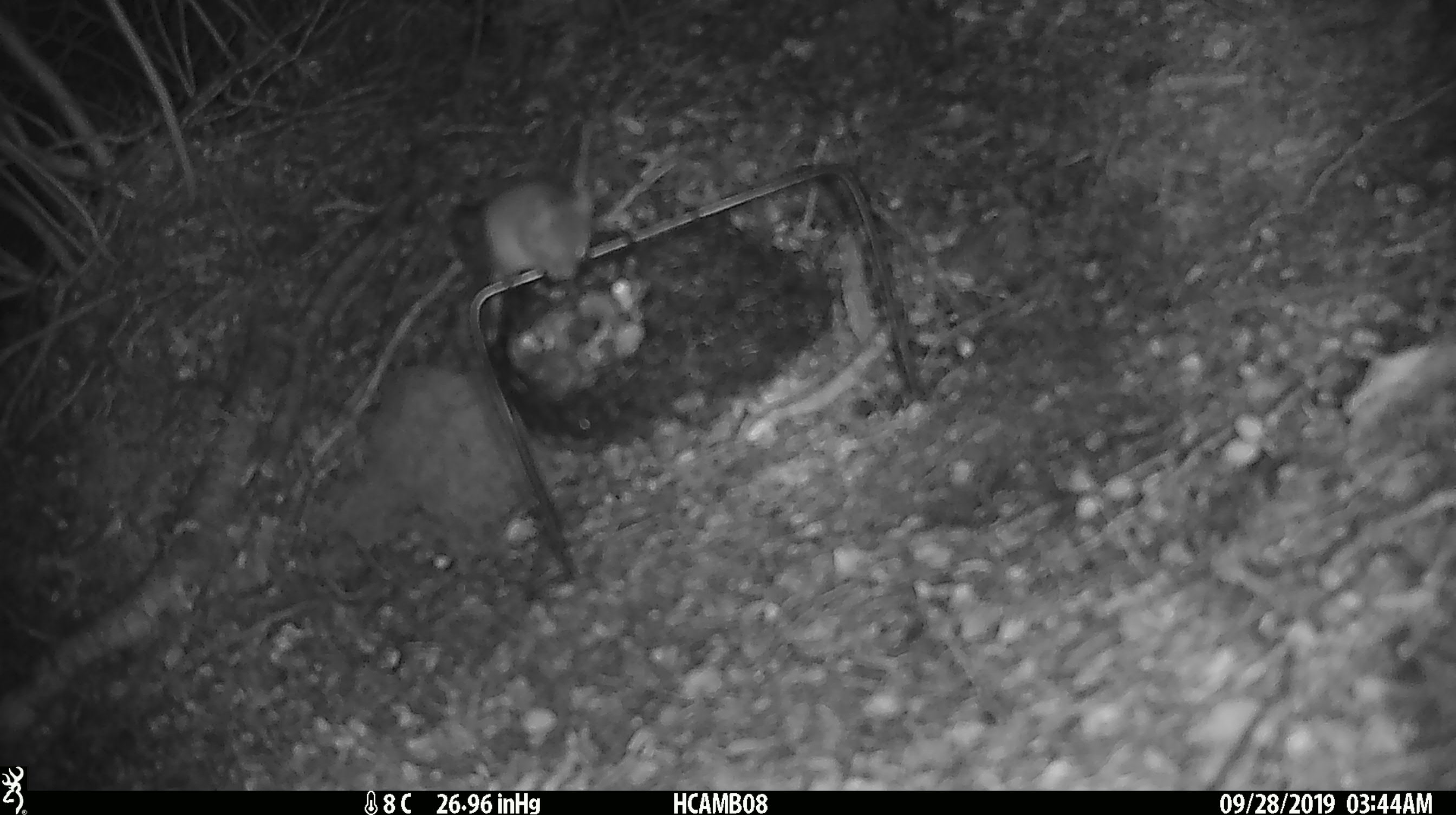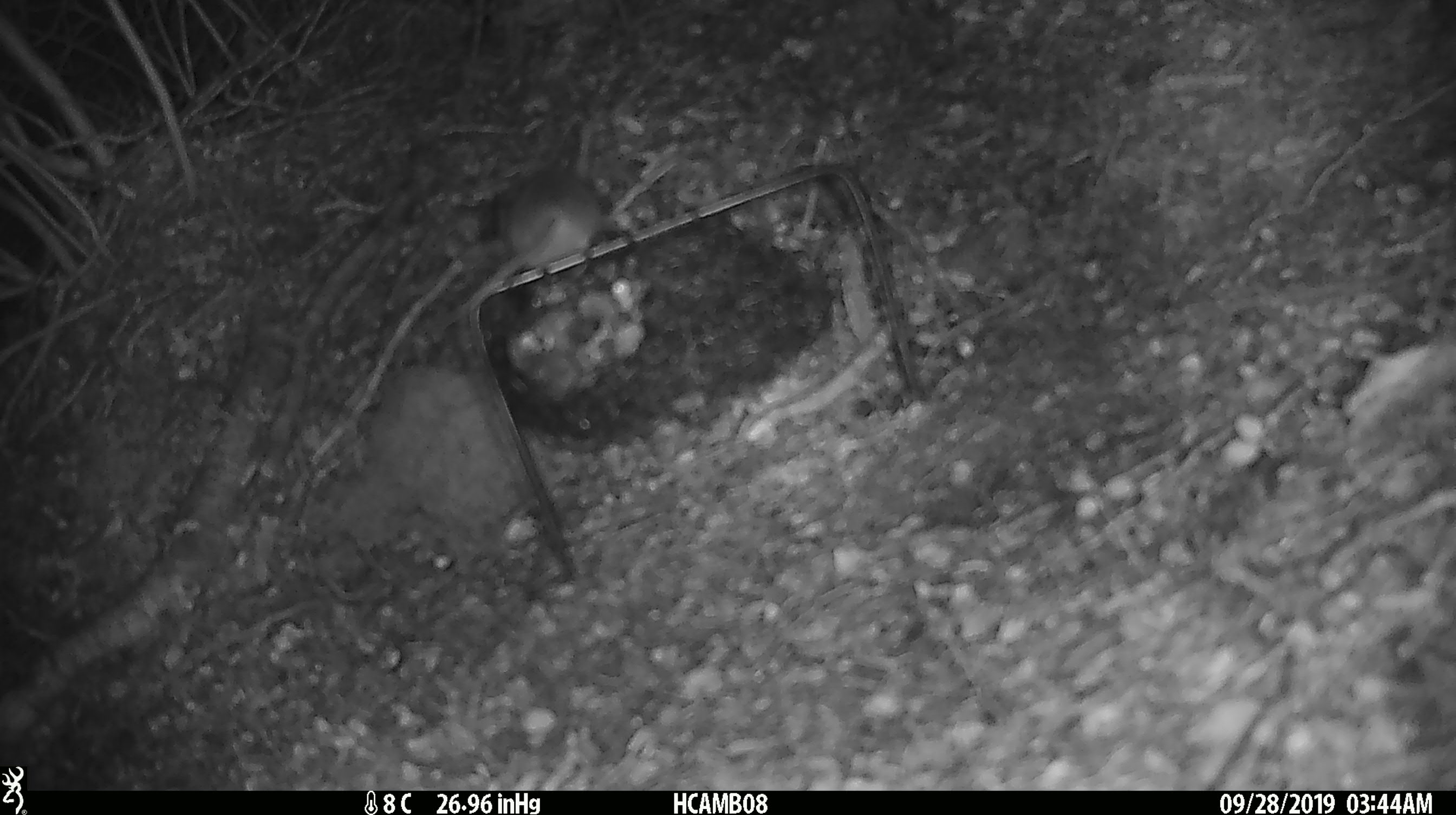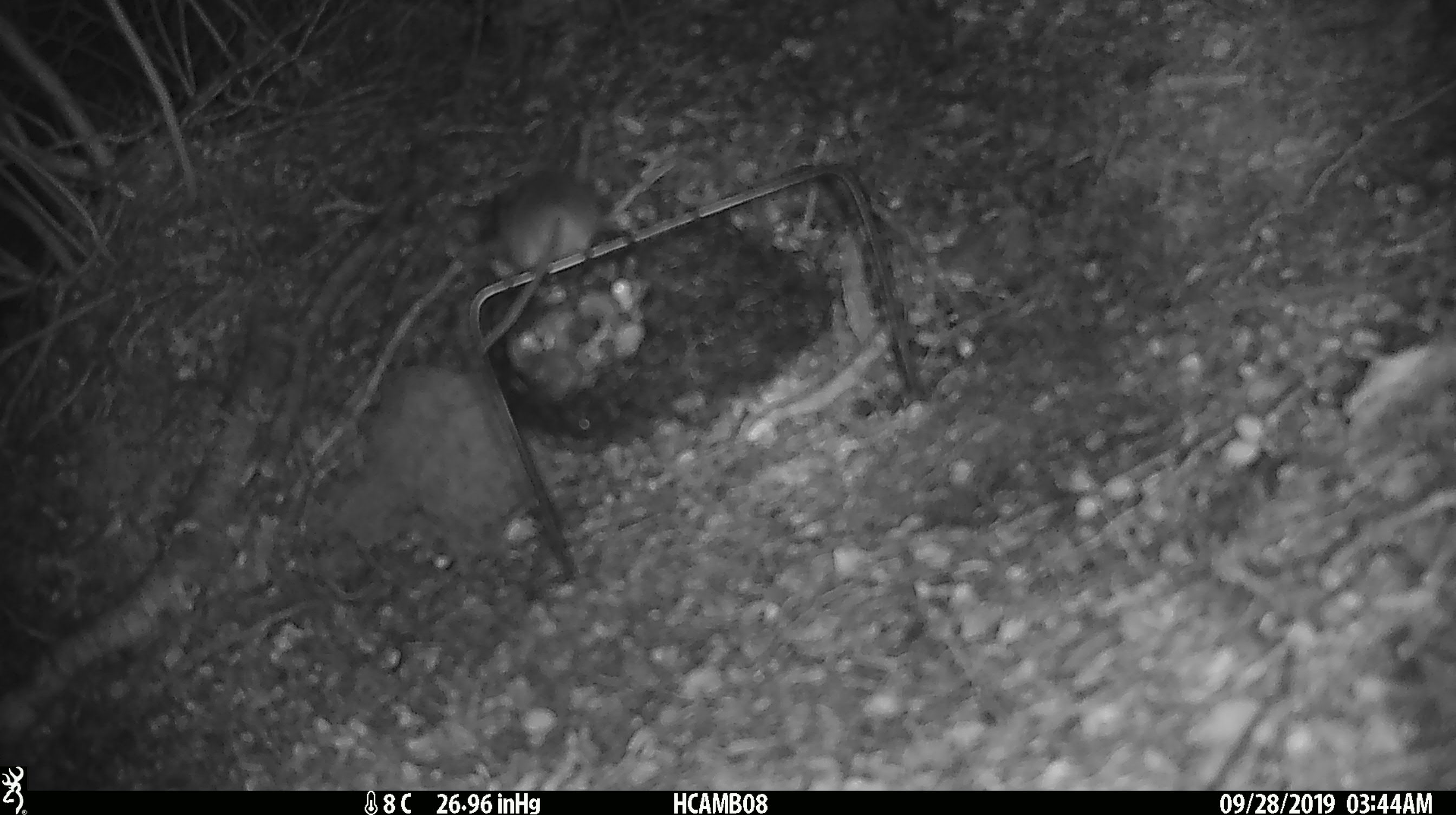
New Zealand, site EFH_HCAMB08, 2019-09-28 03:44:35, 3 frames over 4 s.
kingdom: Animalia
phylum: Chordata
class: Mammalia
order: Rodentia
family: Muridae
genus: Mus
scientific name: Mus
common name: mouse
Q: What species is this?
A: Mouse (Mus).